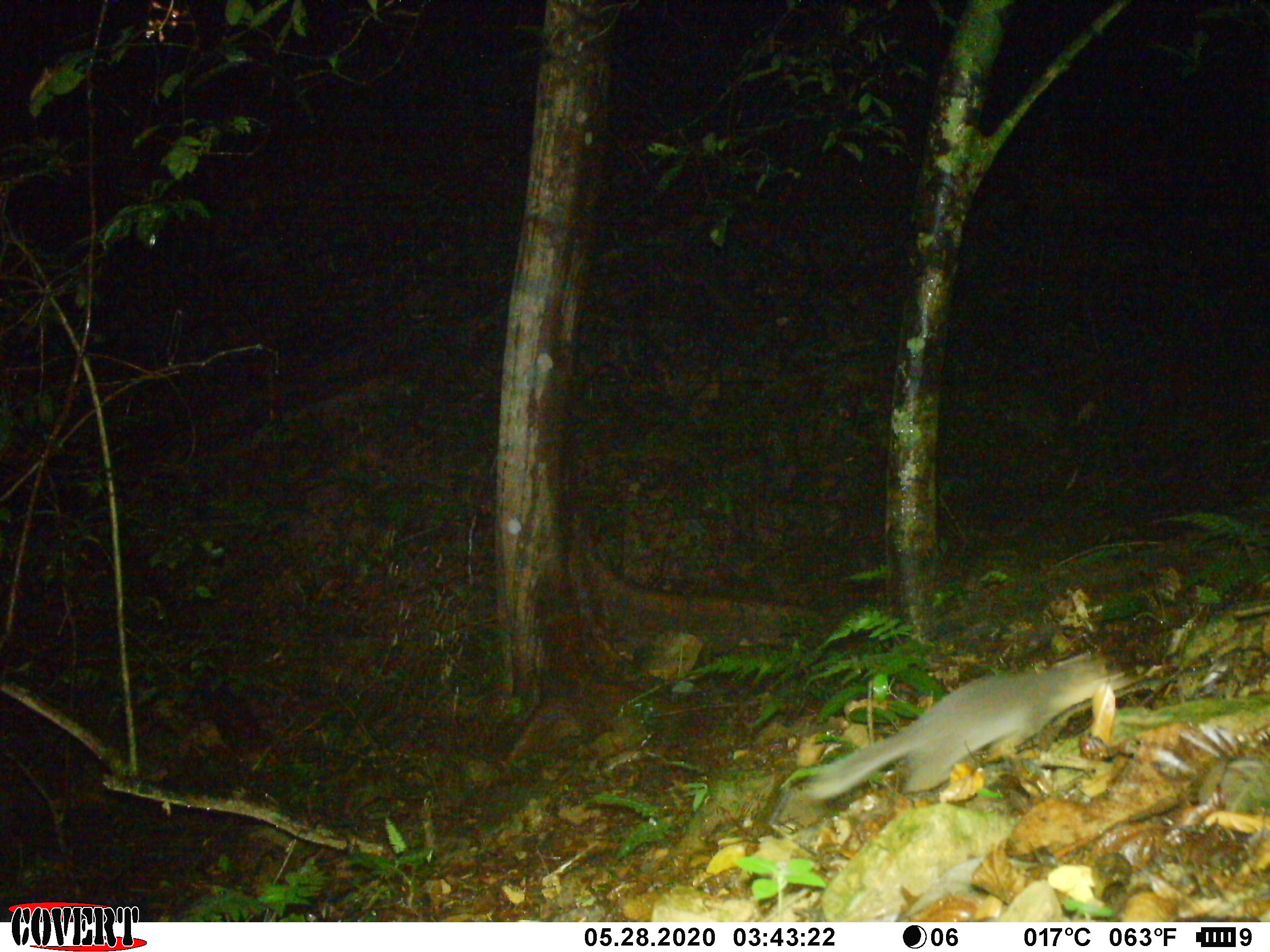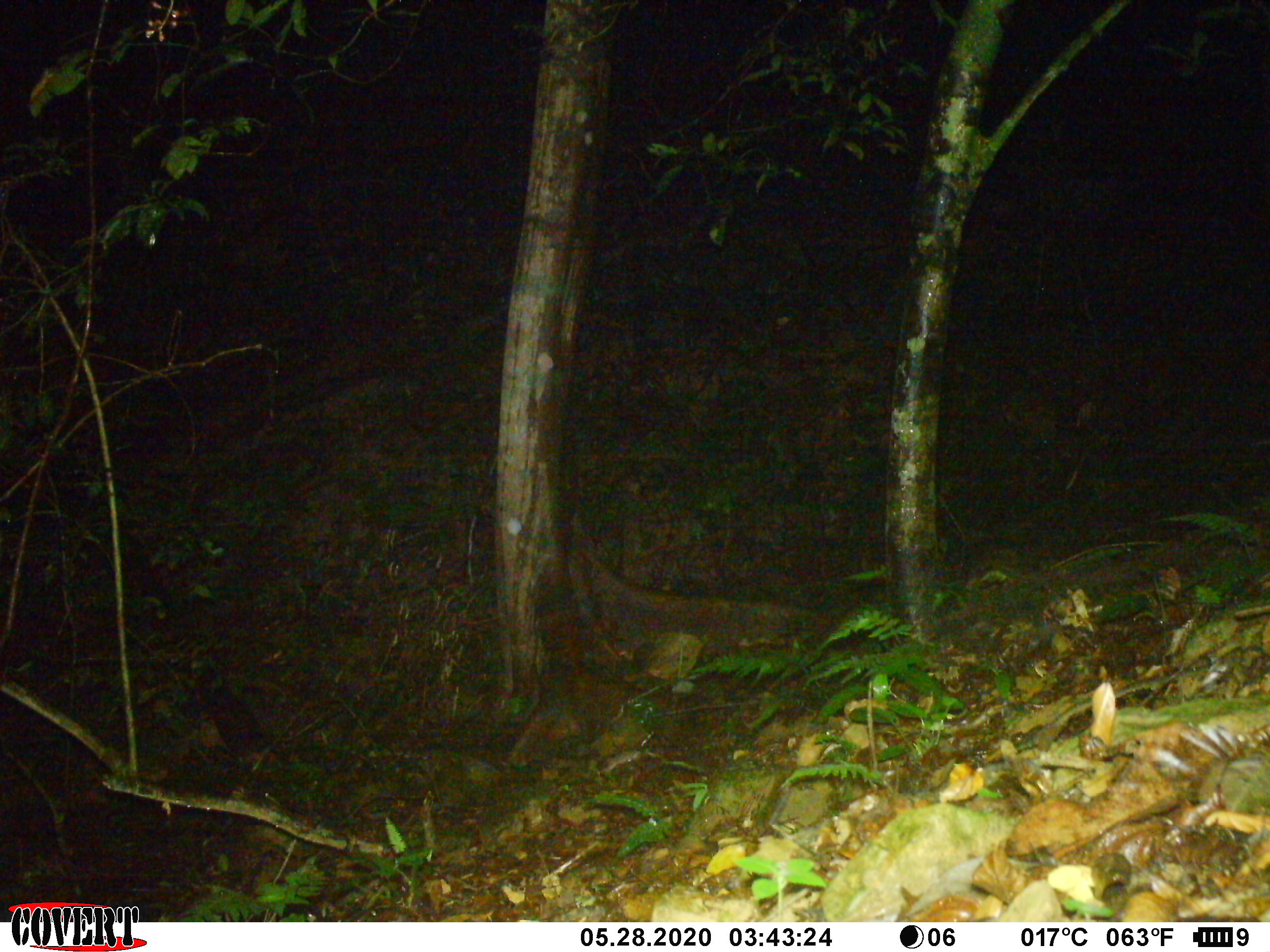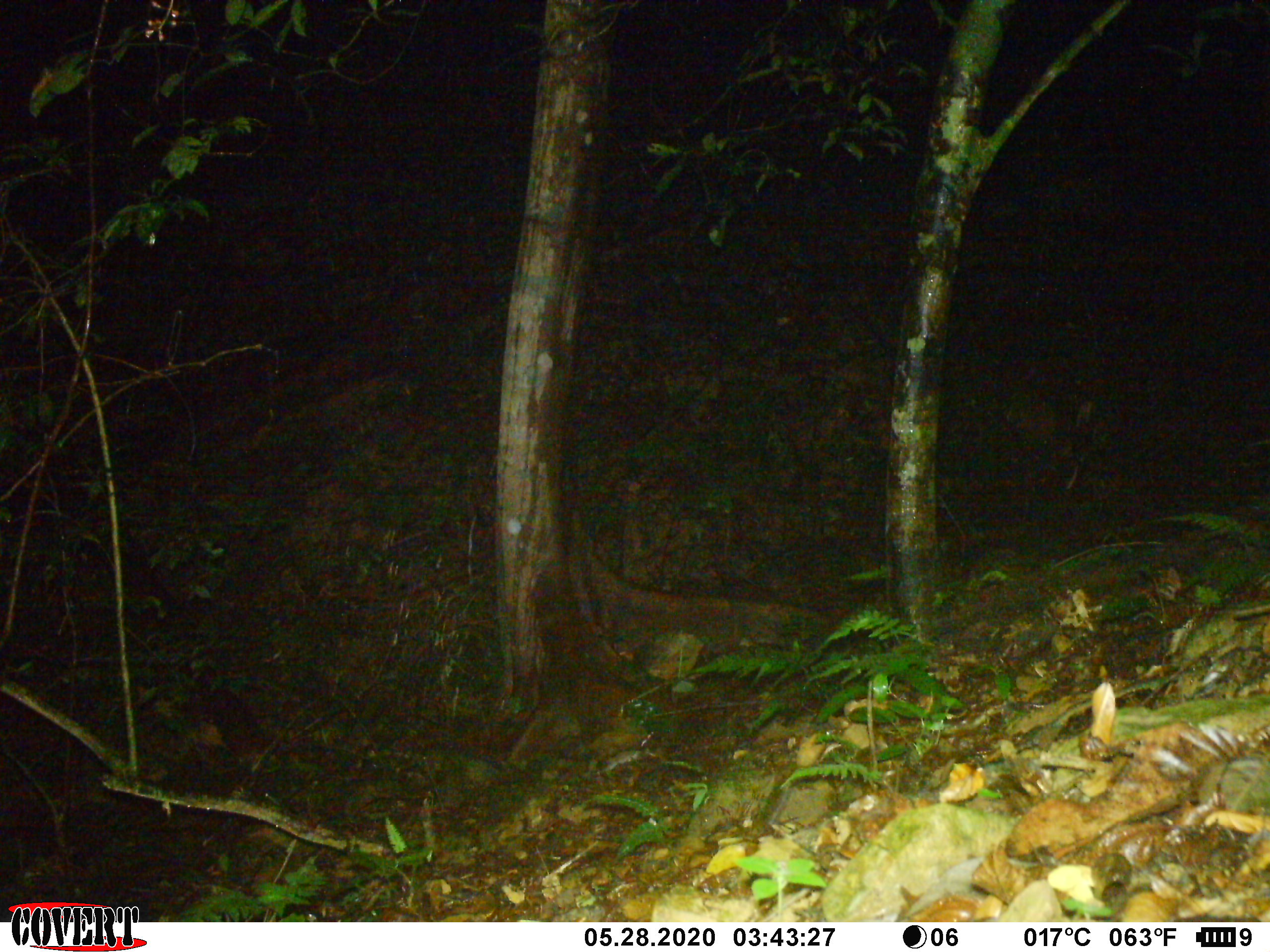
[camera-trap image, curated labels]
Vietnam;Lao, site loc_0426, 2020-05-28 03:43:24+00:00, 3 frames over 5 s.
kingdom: Animalia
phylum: Chordata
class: Mammalia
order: Carnivora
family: Mustelidae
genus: Melogale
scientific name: Melogale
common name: ferret badger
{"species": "ferret badger (Melogale)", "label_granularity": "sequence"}